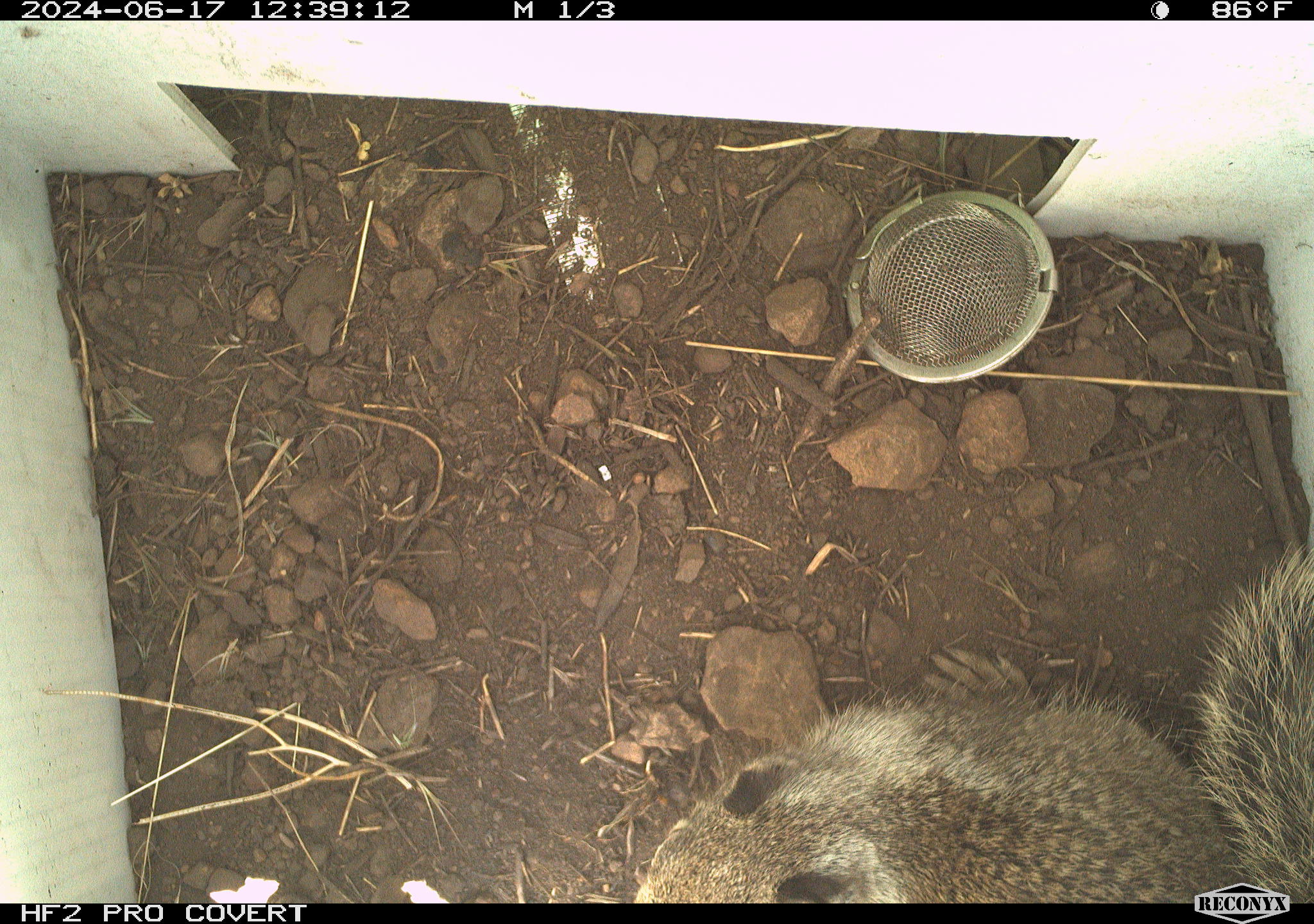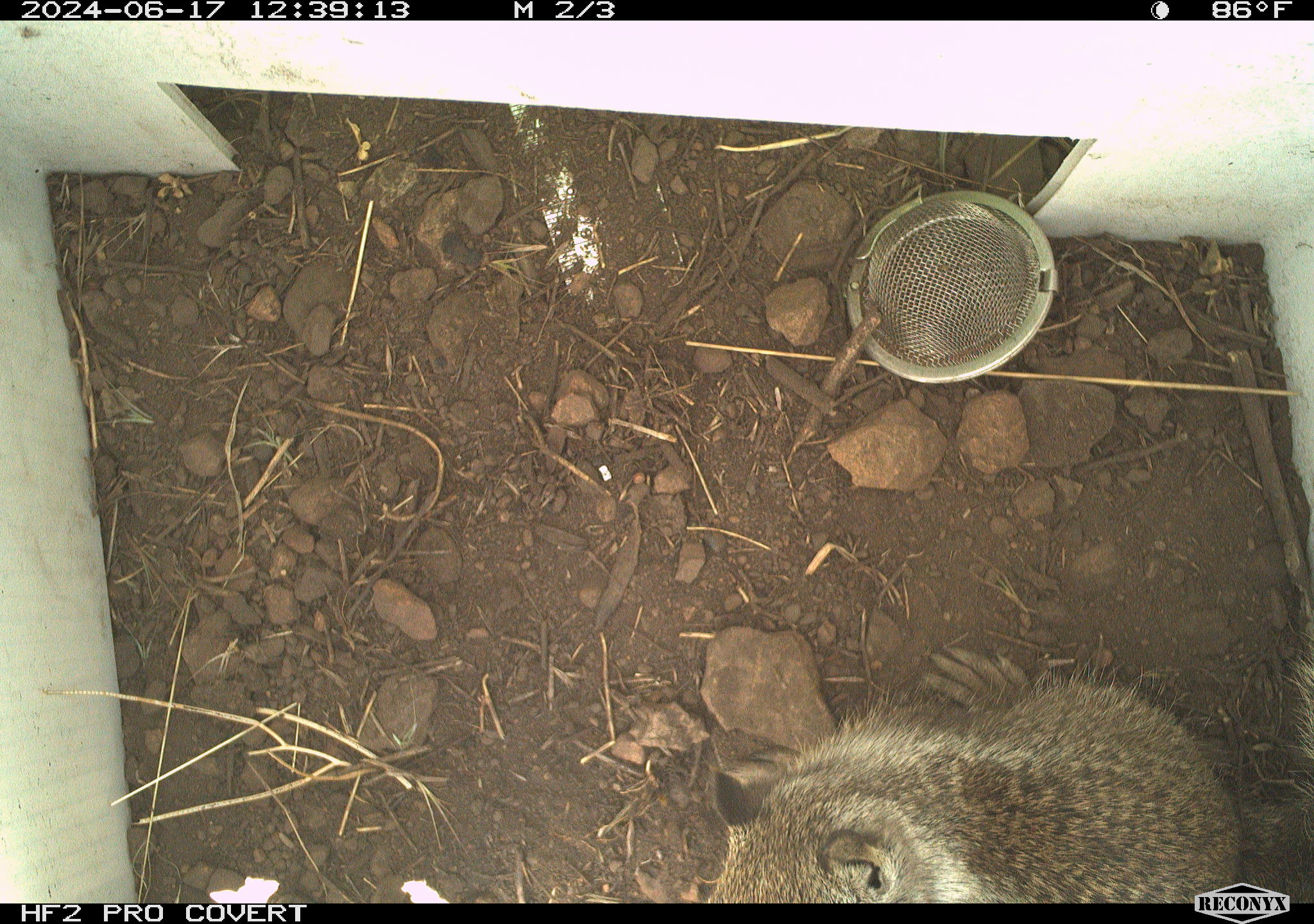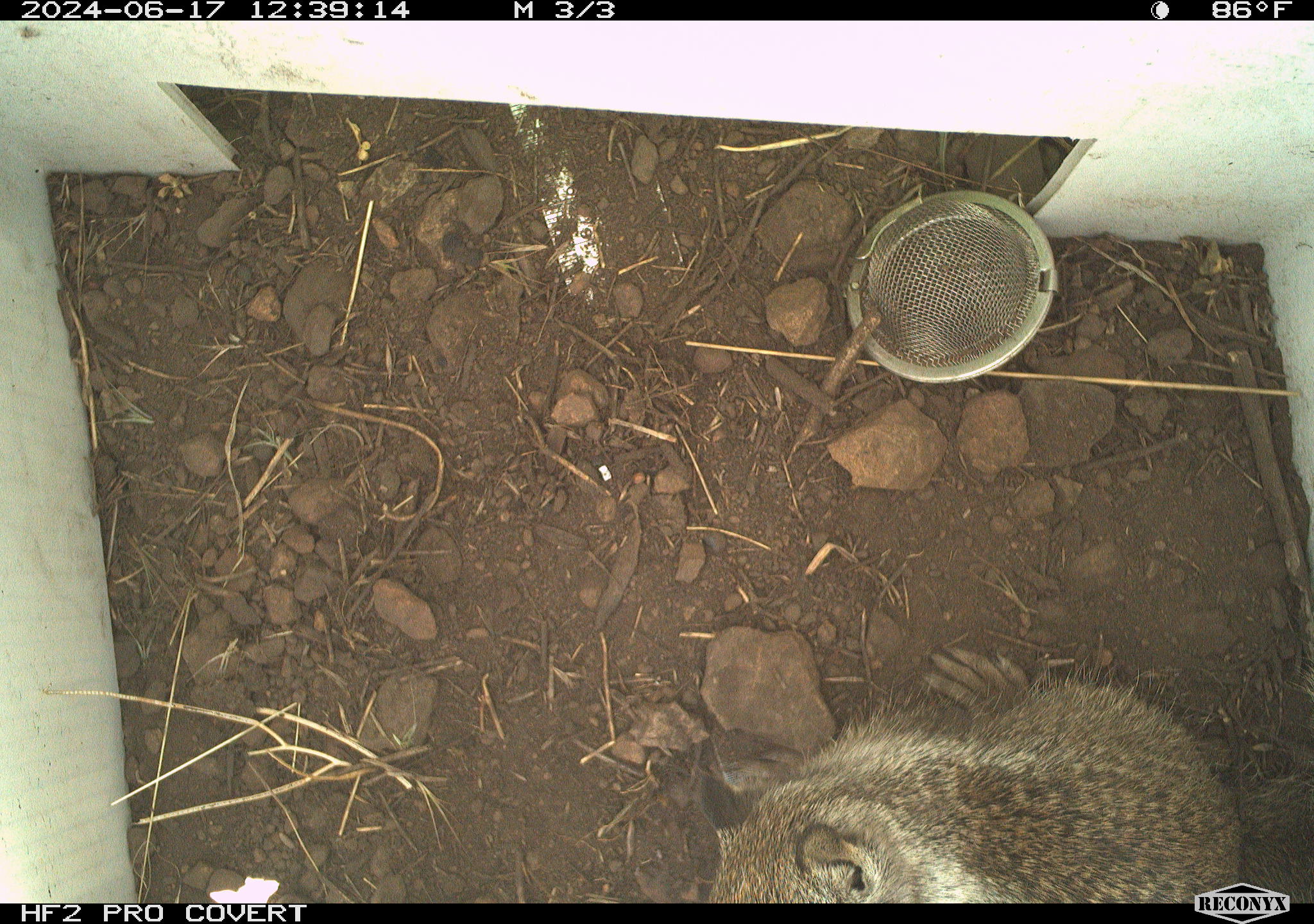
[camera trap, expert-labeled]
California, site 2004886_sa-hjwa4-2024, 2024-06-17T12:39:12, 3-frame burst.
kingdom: Animalia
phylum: Chordata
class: Mammalia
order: Rodentia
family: Sciuridae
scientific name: Sciuridae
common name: squirrels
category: sciuridae family